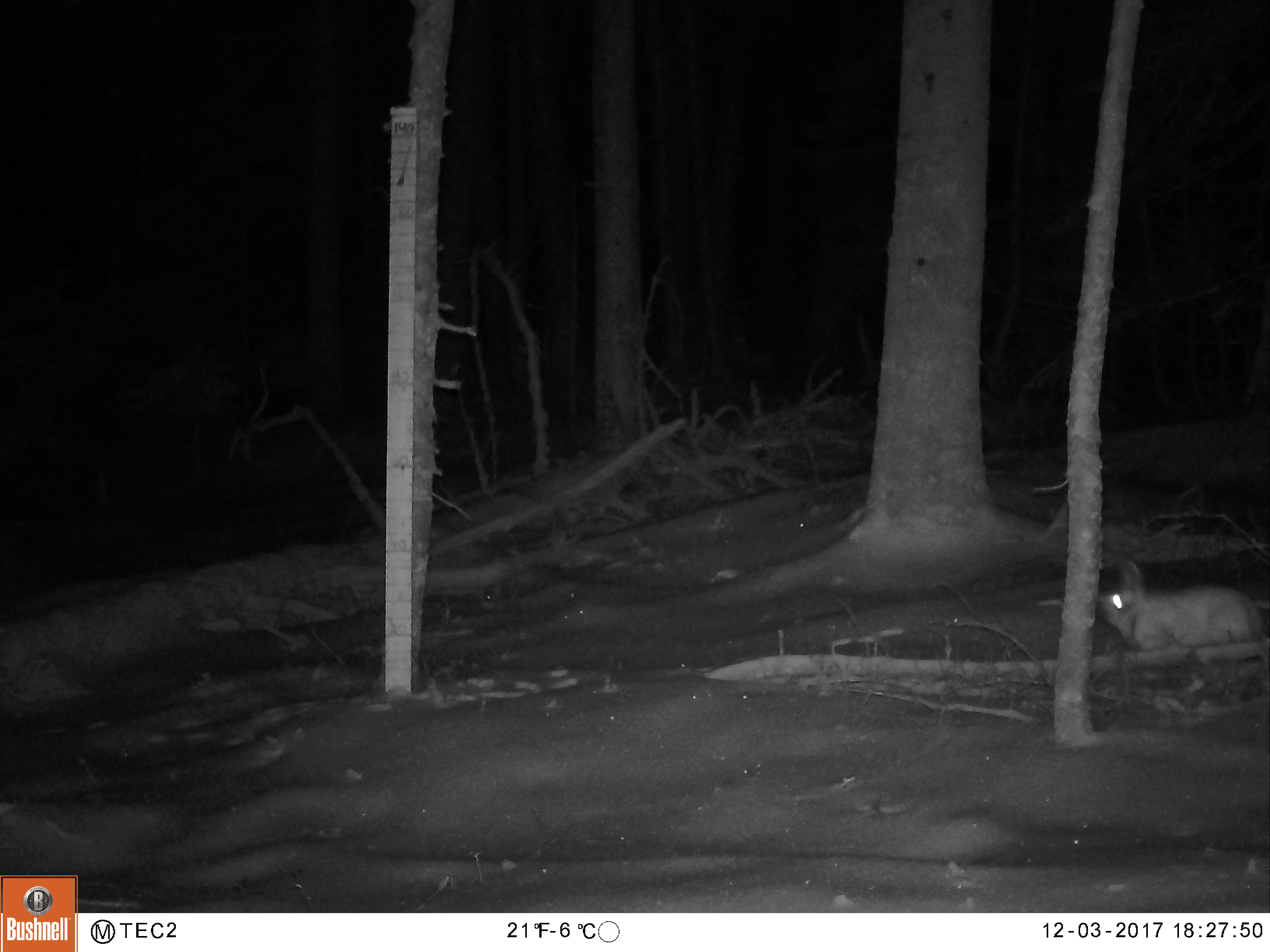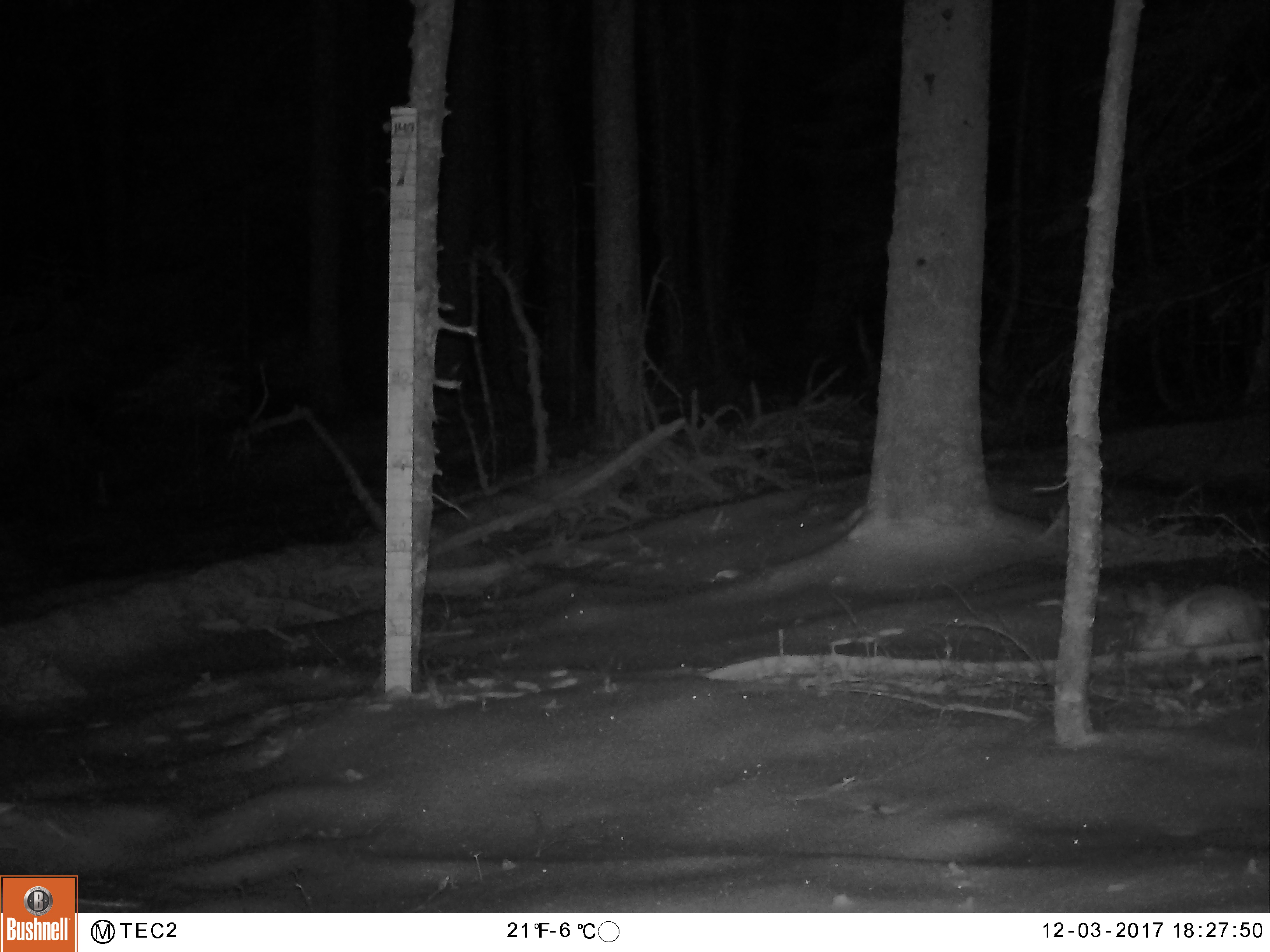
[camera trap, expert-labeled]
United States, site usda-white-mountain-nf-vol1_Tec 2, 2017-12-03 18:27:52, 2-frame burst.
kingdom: Animalia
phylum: Chordata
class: Mammalia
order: Lagomorpha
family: Leporidae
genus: Lepus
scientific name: Lepus americanus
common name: snowshoe hare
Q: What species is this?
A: Snowshoe hare (Lepus americanus).